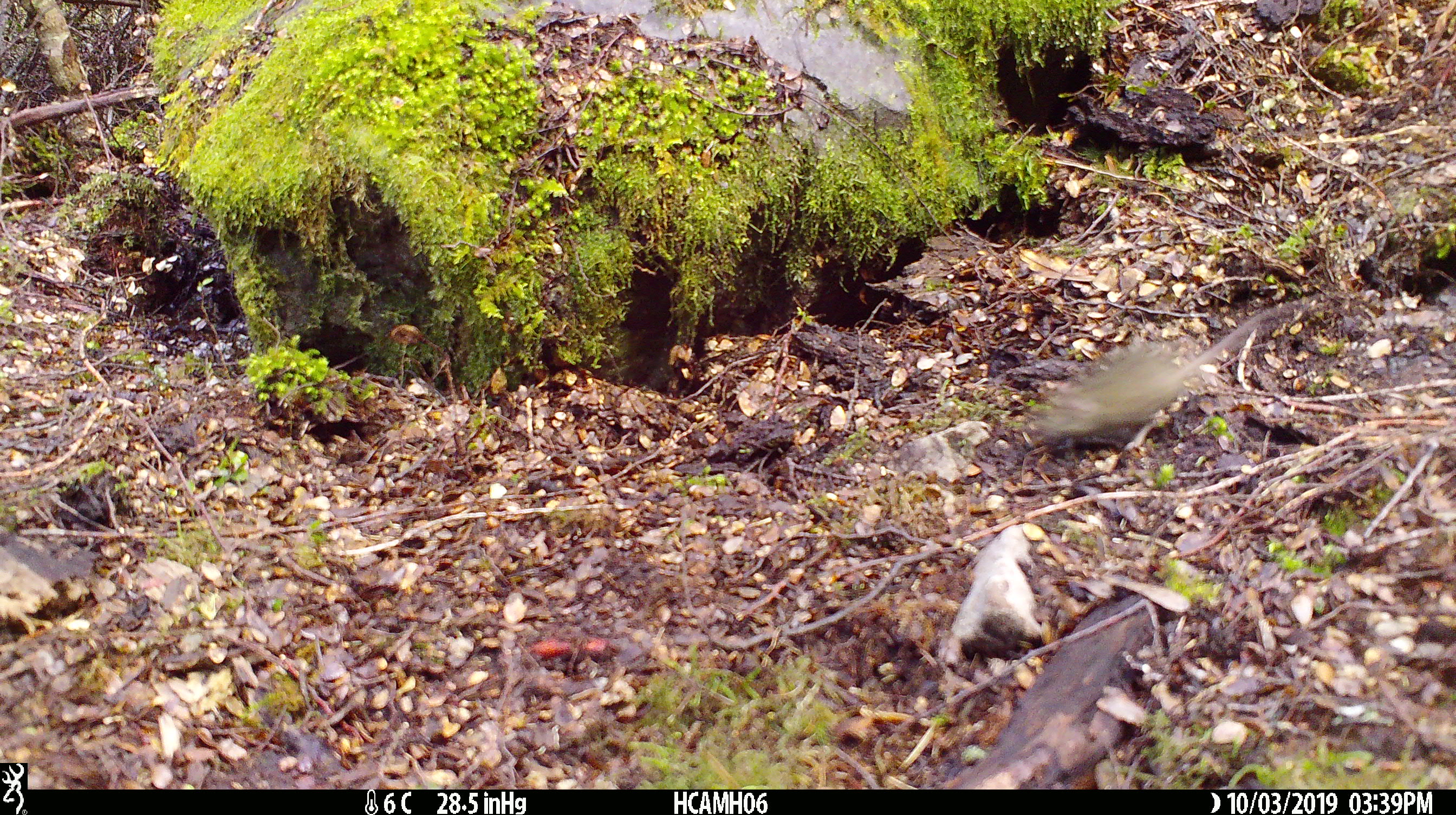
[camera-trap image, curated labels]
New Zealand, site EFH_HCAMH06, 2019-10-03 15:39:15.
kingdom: Animalia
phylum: Chordata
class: Mammalia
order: Rodentia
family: Muridae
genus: Mus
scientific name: Mus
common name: mouse